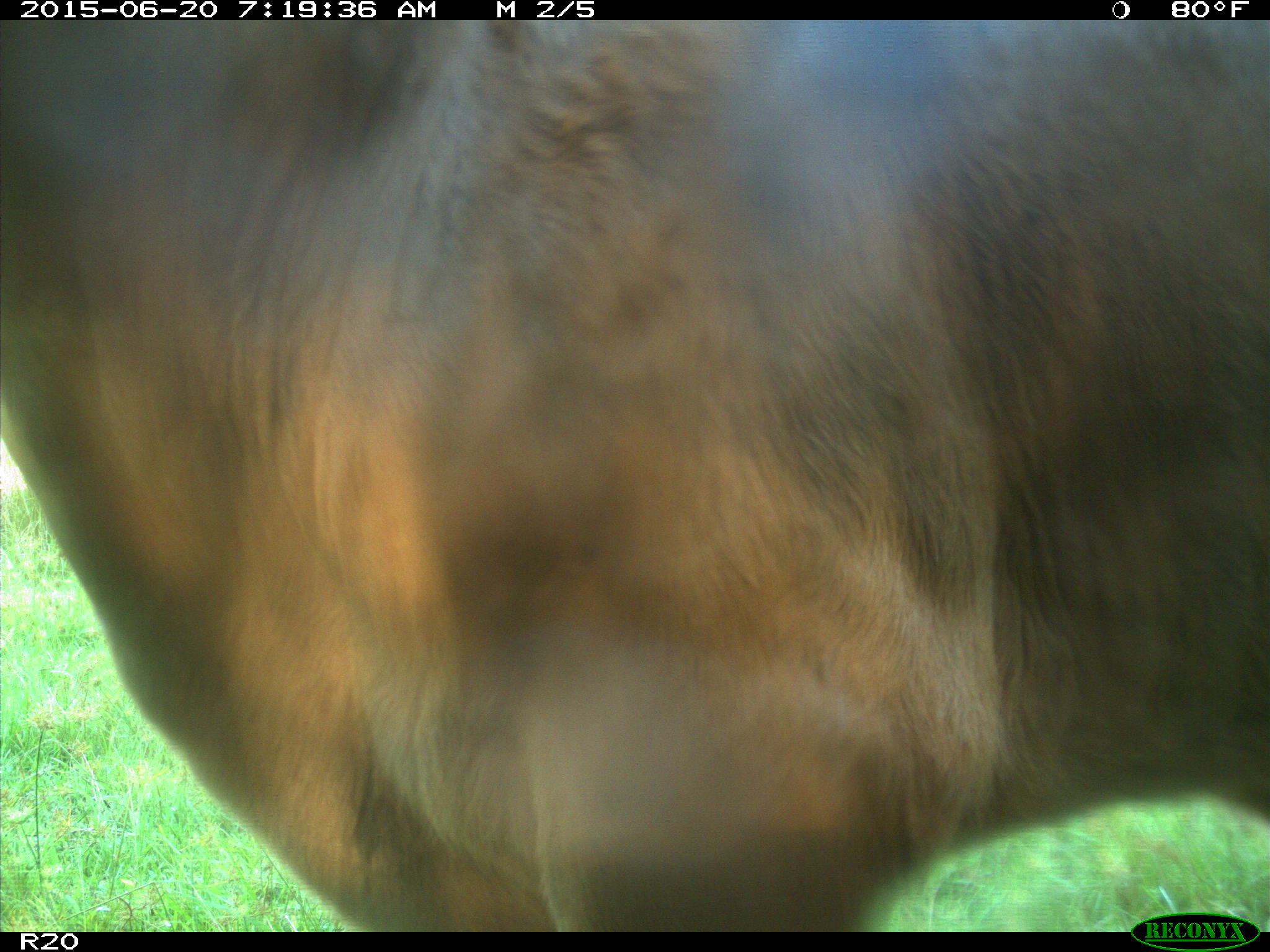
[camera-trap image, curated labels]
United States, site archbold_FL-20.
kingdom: Animalia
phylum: Chordata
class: Mammalia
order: Artiodactyla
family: Bovidae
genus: Bos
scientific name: Bos taurus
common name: domestic cow